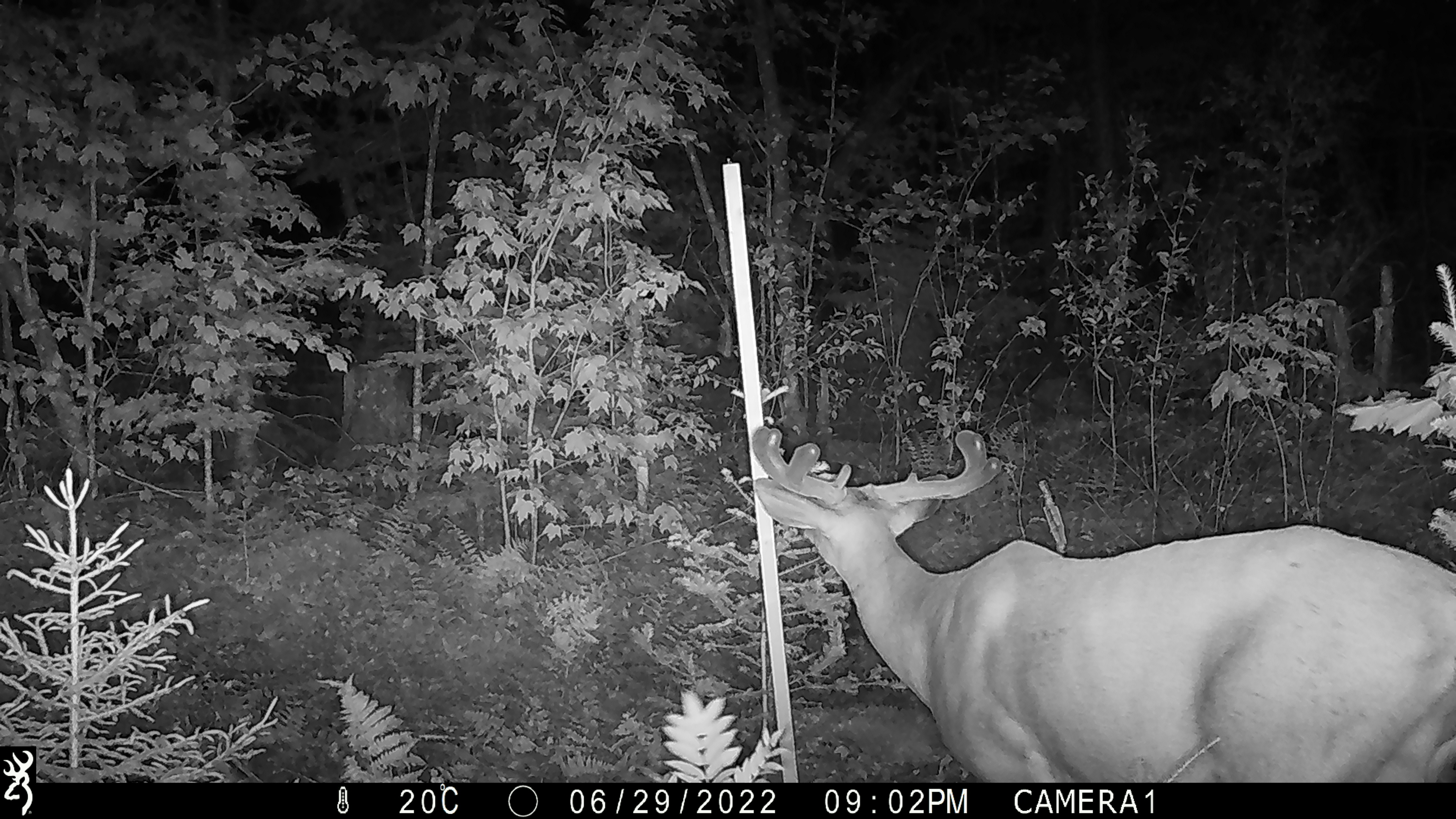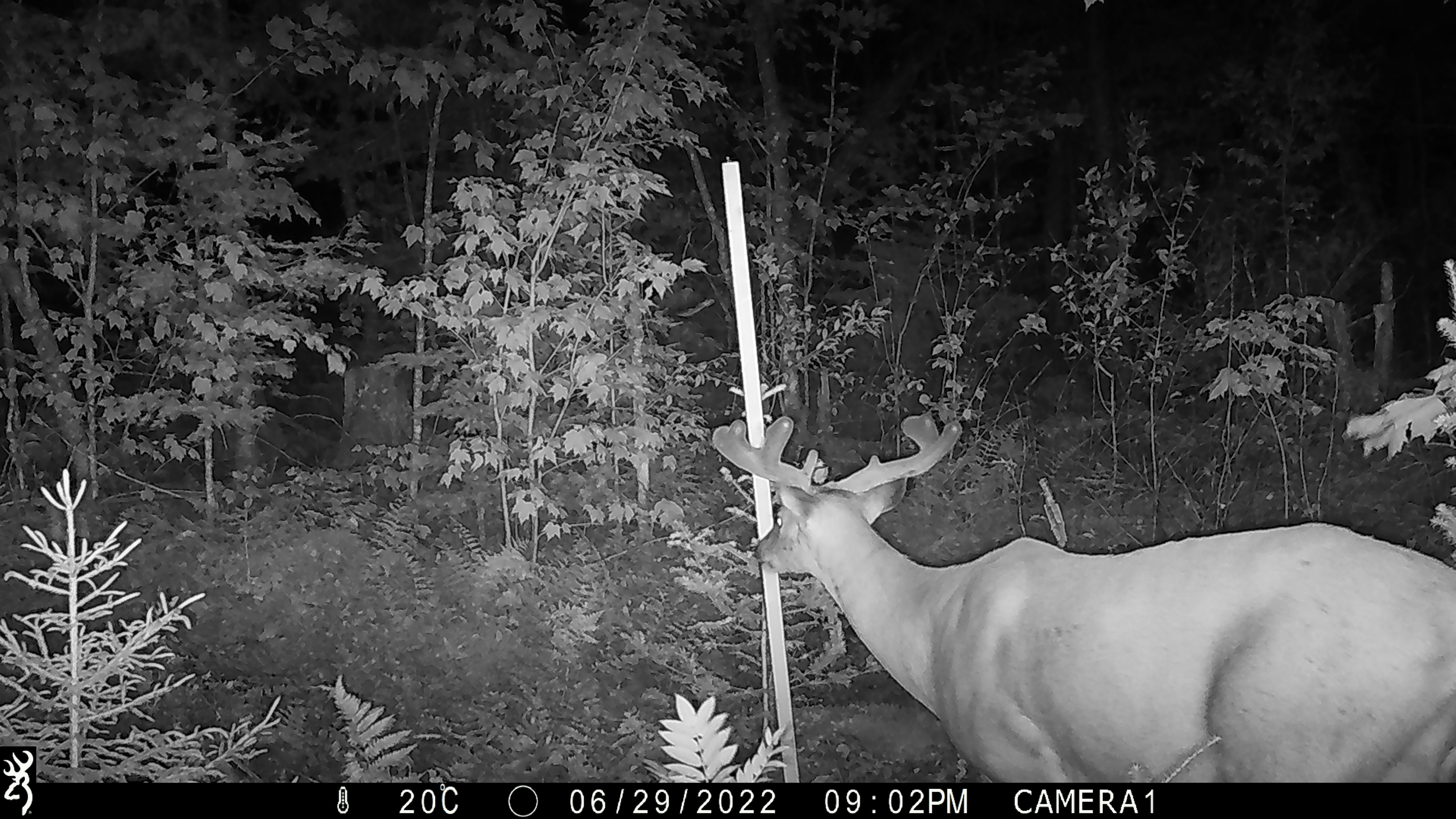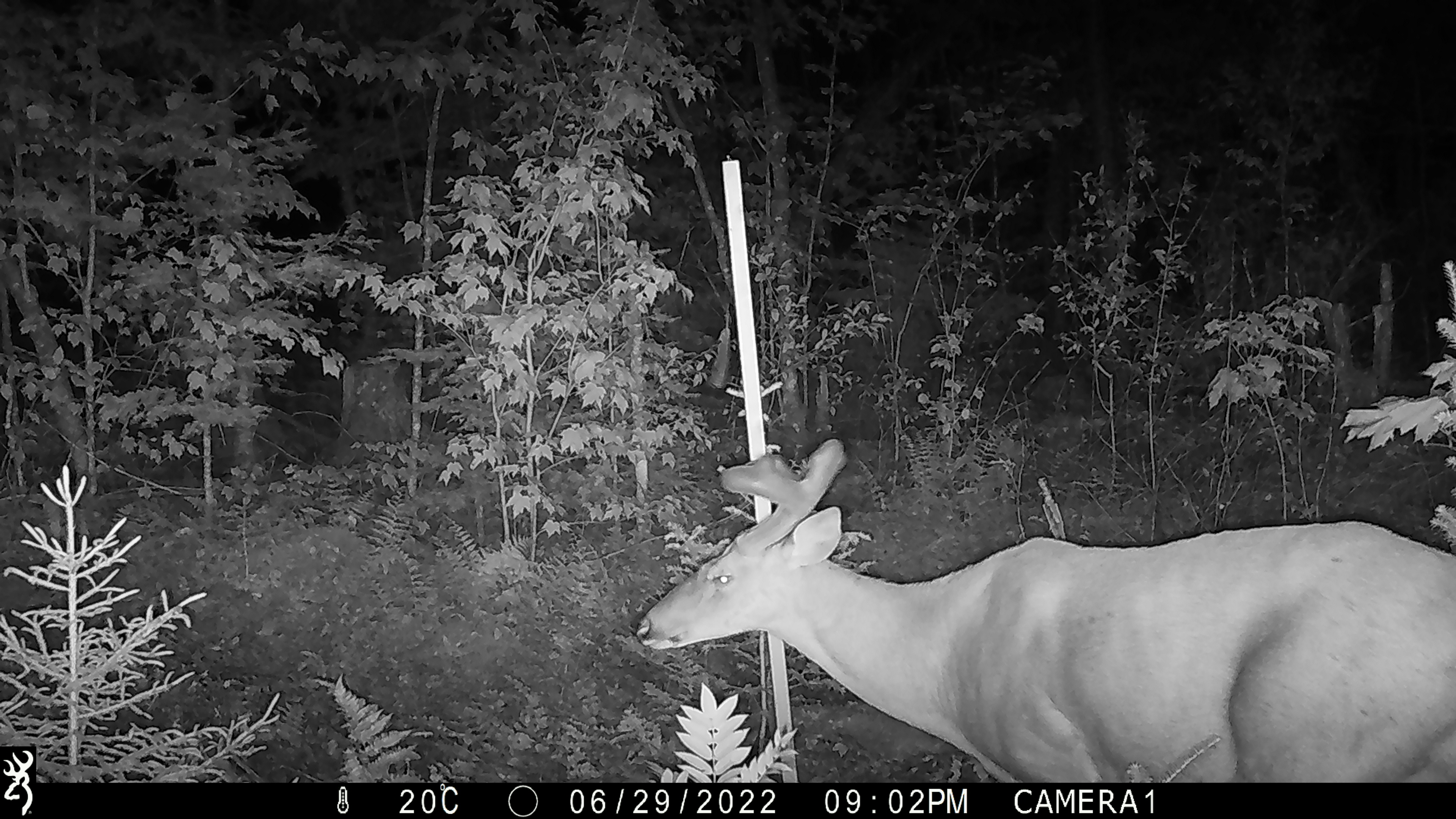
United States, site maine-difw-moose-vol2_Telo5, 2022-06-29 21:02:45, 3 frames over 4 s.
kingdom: Animalia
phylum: Chordata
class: Mammalia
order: Artiodactyla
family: Cervidae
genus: Odocoileus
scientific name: Odocoileus virginianus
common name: white-tailed deer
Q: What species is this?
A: White-tailed deer (Odocoileus virginianus).